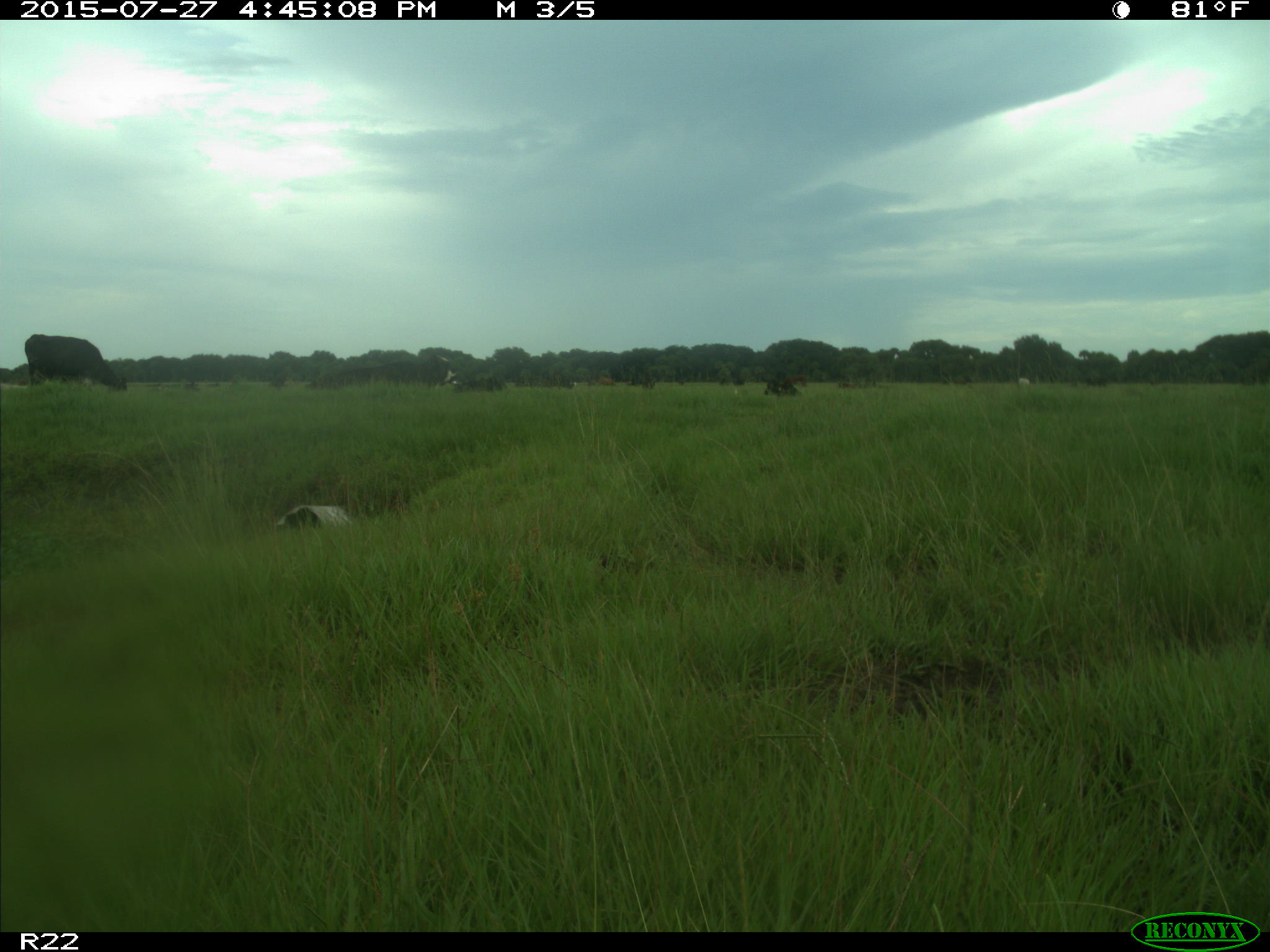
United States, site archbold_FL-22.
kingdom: Animalia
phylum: Chordata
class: Mammalia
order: Artiodactyla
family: Bovidae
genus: Bos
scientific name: Bos taurus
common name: domestic cow